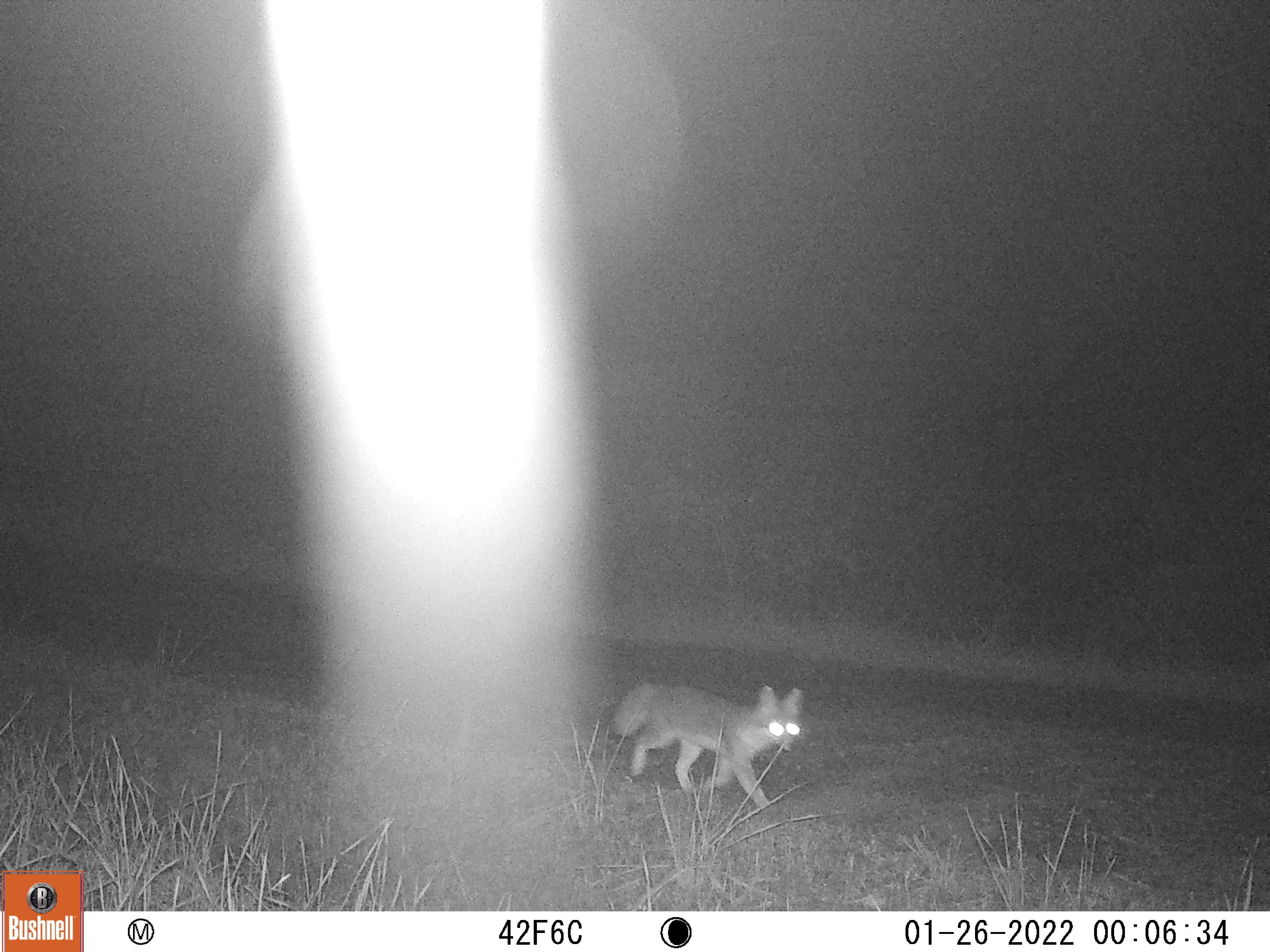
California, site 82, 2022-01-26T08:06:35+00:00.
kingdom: Animalia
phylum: Chordata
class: Mammalia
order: Carnivora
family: Canidae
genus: Urocyon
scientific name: Urocyon cinereoargenteus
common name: gray fox